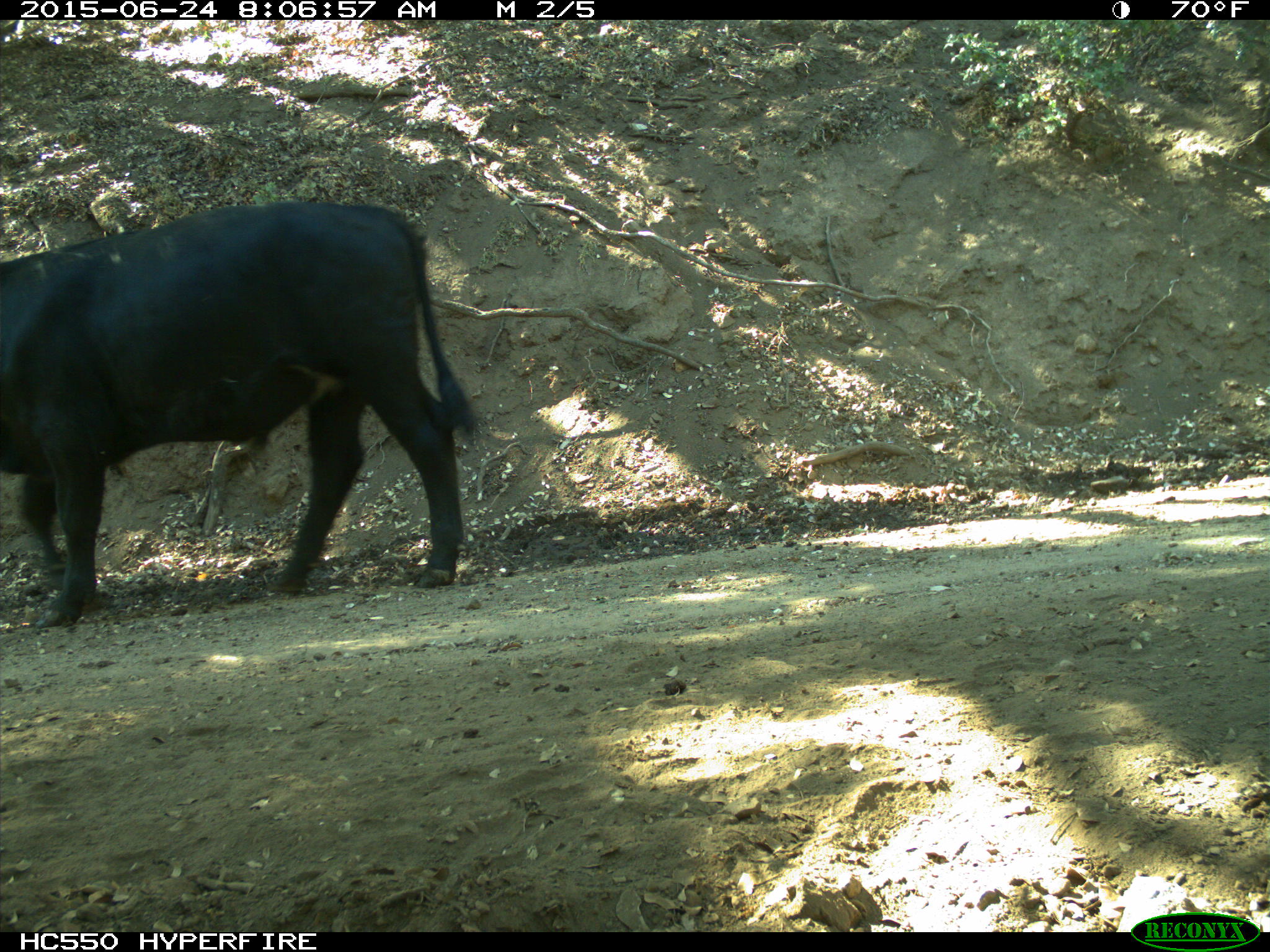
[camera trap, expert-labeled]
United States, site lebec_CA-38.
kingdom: Animalia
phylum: Chordata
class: Mammalia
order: Artiodactyla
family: Bovidae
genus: Bos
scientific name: Bos taurus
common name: domestic cow